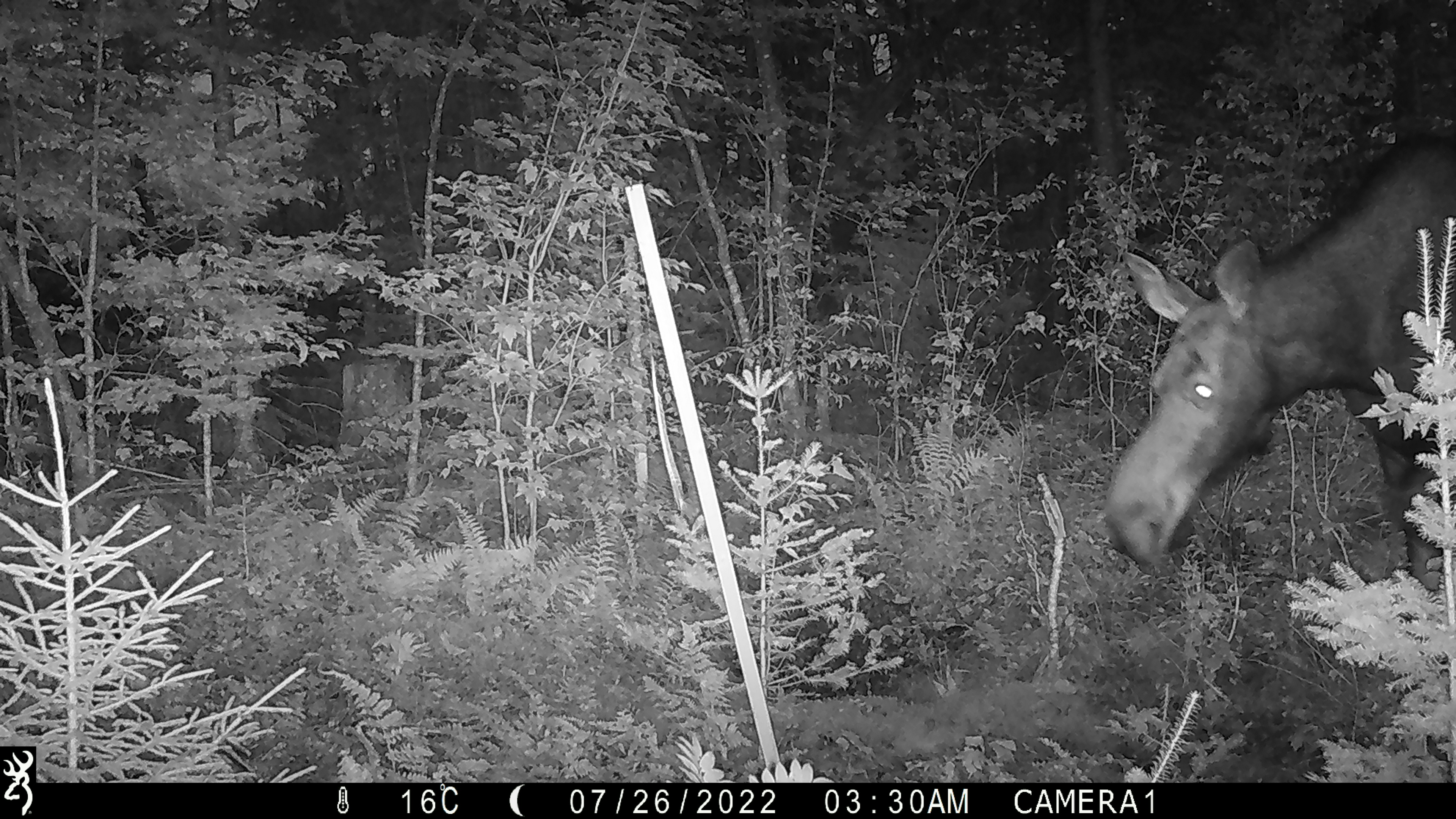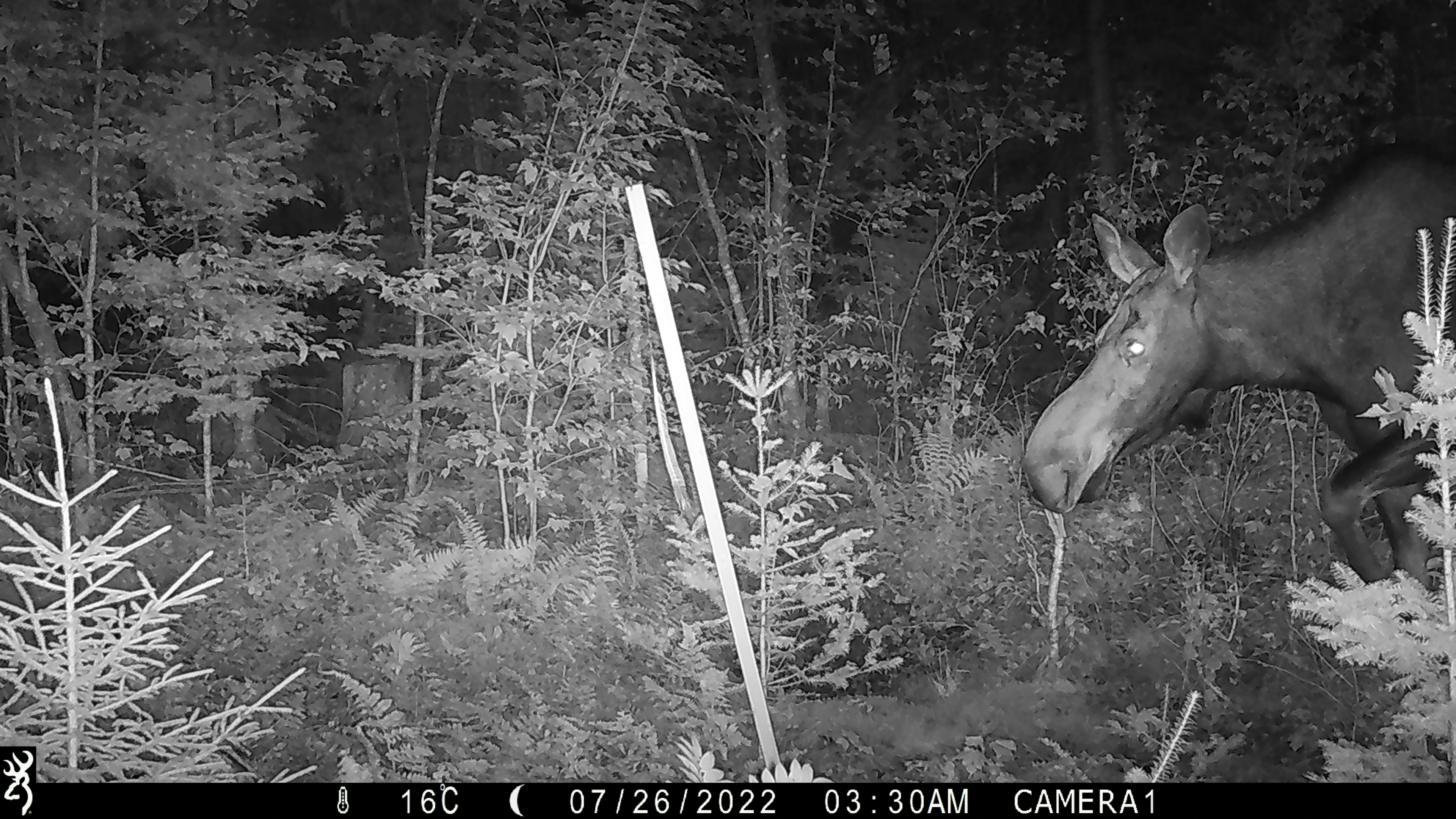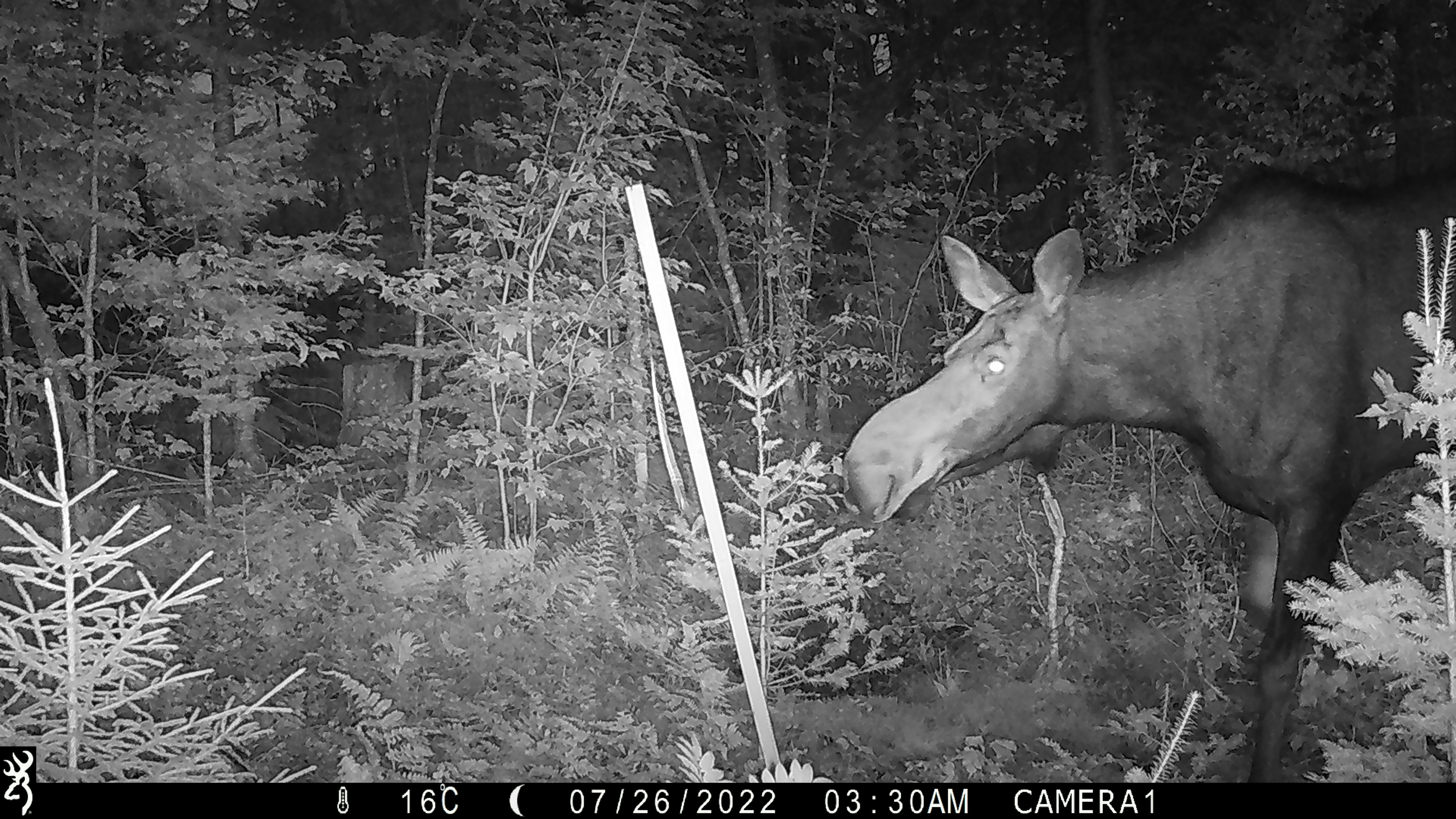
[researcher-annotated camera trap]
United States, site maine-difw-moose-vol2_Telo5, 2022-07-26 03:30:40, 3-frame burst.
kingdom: Animalia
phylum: Chordata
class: Mammalia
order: Artiodactyla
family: Cervidae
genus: Alces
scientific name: Alces alces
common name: moose